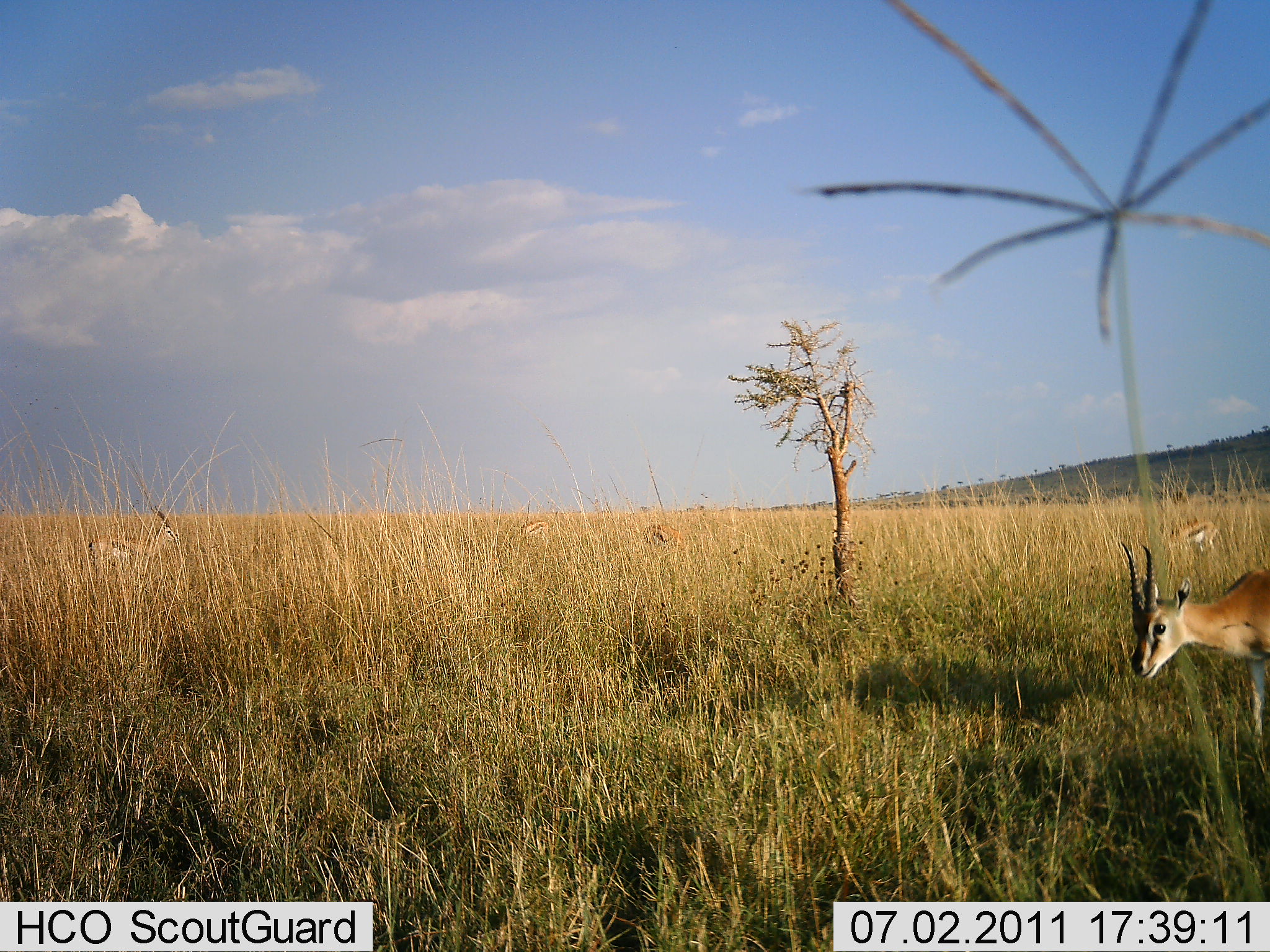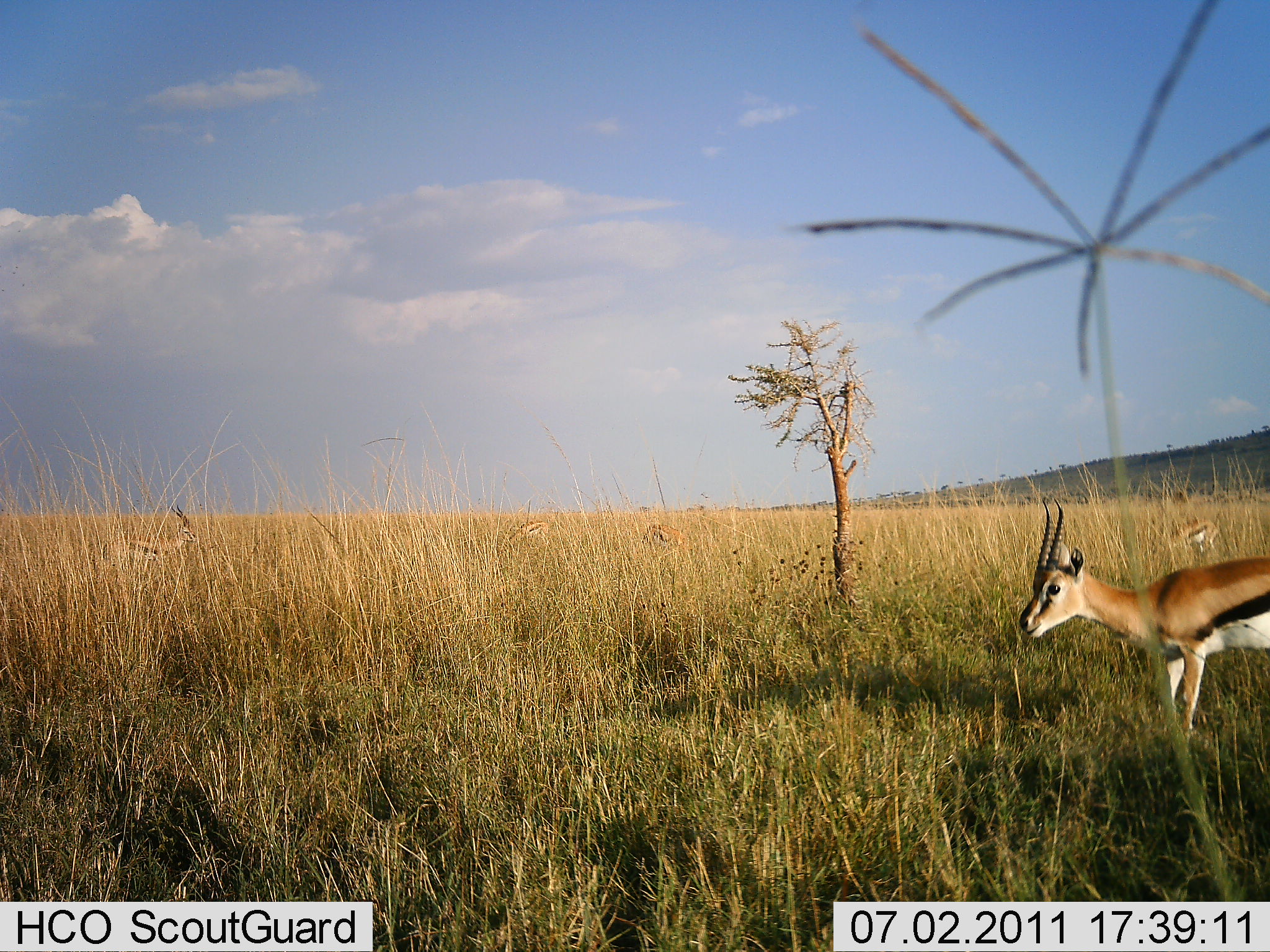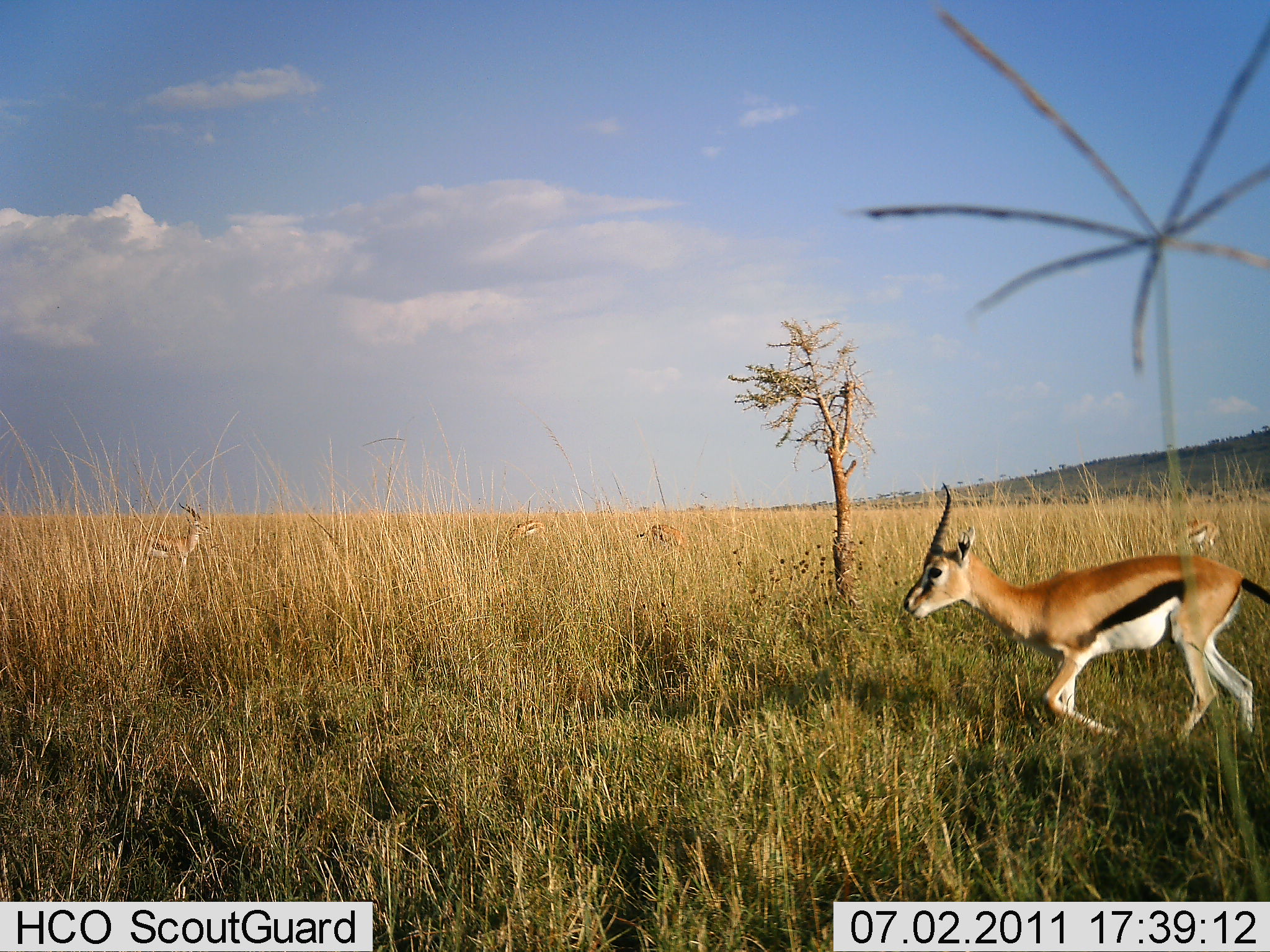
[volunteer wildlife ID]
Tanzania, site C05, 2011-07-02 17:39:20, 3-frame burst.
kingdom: Animalia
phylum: Chordata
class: Mammalia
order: Artiodactyla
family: Bovidae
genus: Eudorcas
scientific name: Eudorcas thomsonii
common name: thomson's gazelle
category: gazellethomsons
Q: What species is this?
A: Gazellethomsons (thomson's gazelle) (Eudorcas thomsonii).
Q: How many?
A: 5.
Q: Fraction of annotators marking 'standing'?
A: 50%.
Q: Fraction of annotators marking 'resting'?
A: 0%.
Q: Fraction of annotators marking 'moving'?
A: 86%.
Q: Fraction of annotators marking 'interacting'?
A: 0%.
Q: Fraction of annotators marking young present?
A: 0%.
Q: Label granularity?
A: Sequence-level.